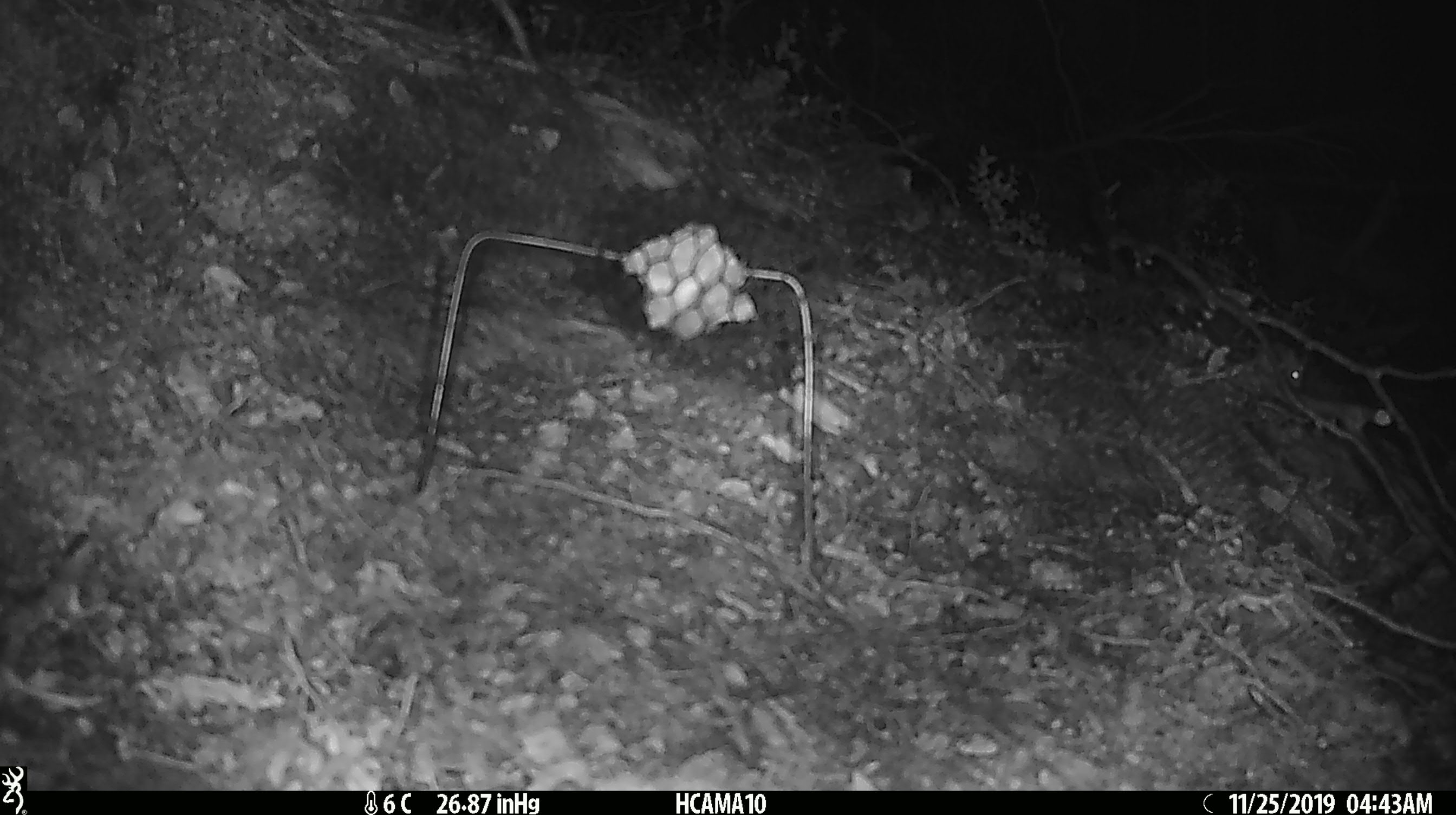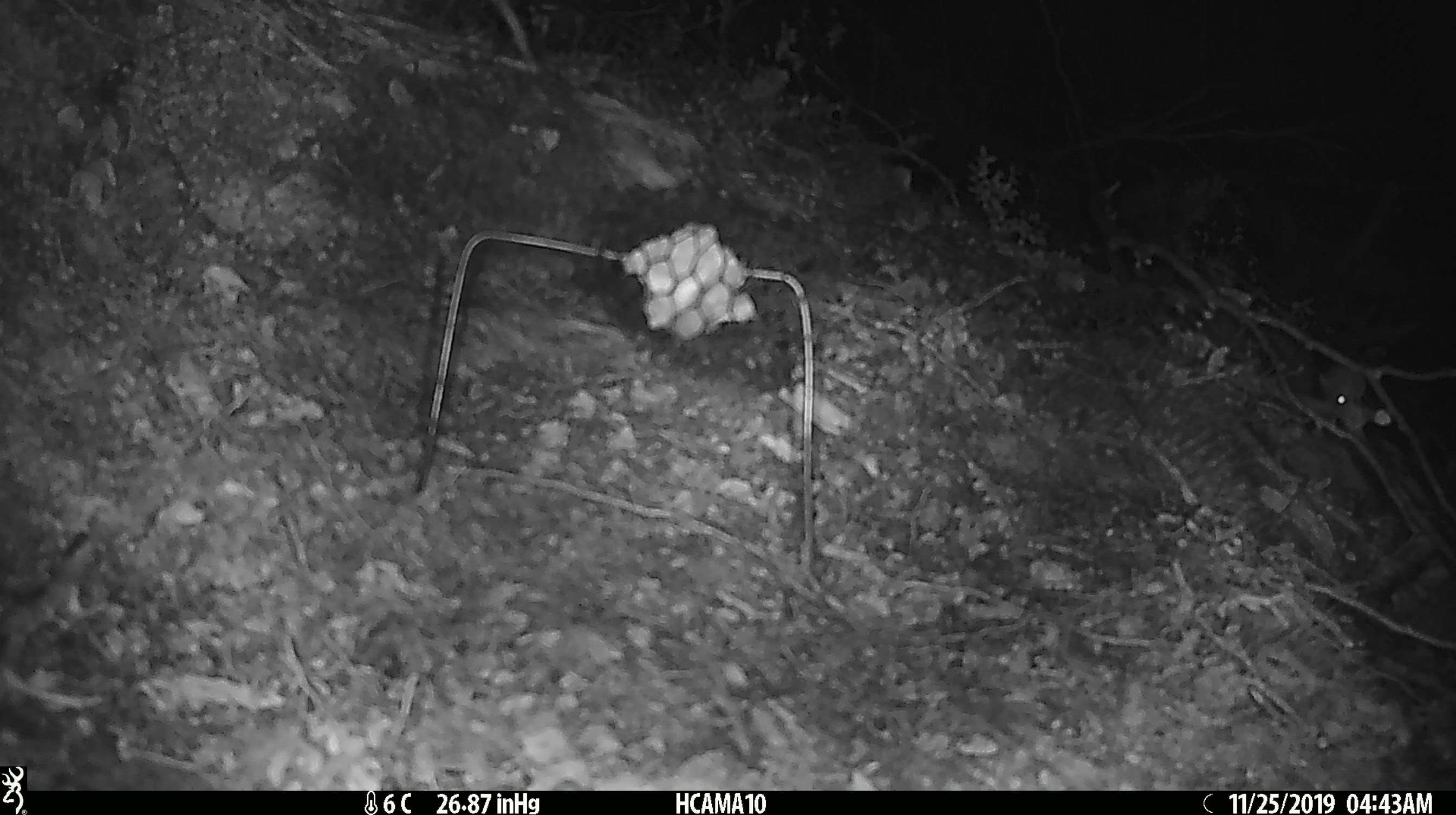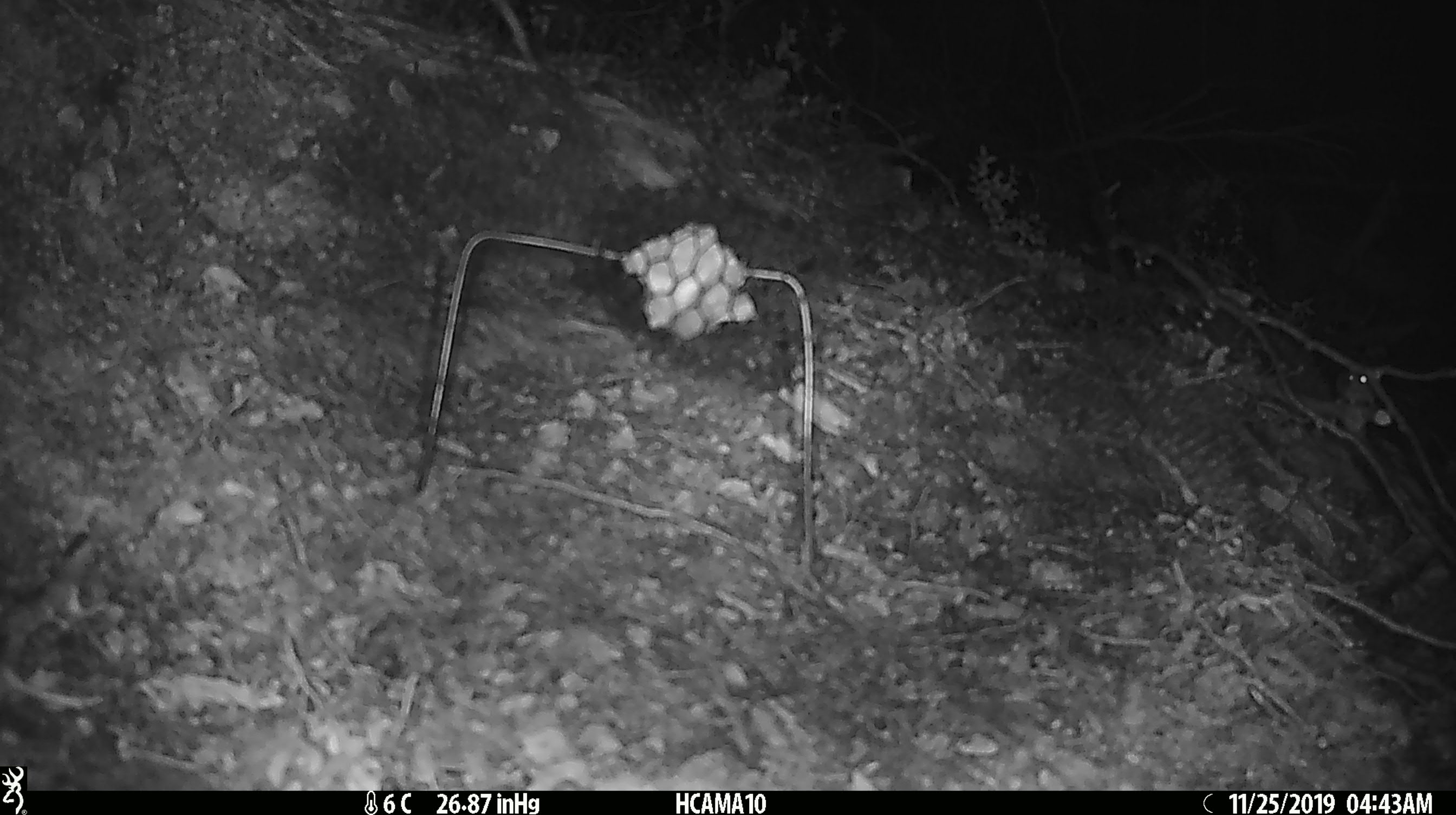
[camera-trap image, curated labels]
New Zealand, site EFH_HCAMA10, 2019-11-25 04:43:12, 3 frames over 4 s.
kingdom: Animalia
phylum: Chordata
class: Mammalia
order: Rodentia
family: Muridae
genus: Mus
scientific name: Mus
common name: mouse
Mouse (Mus).